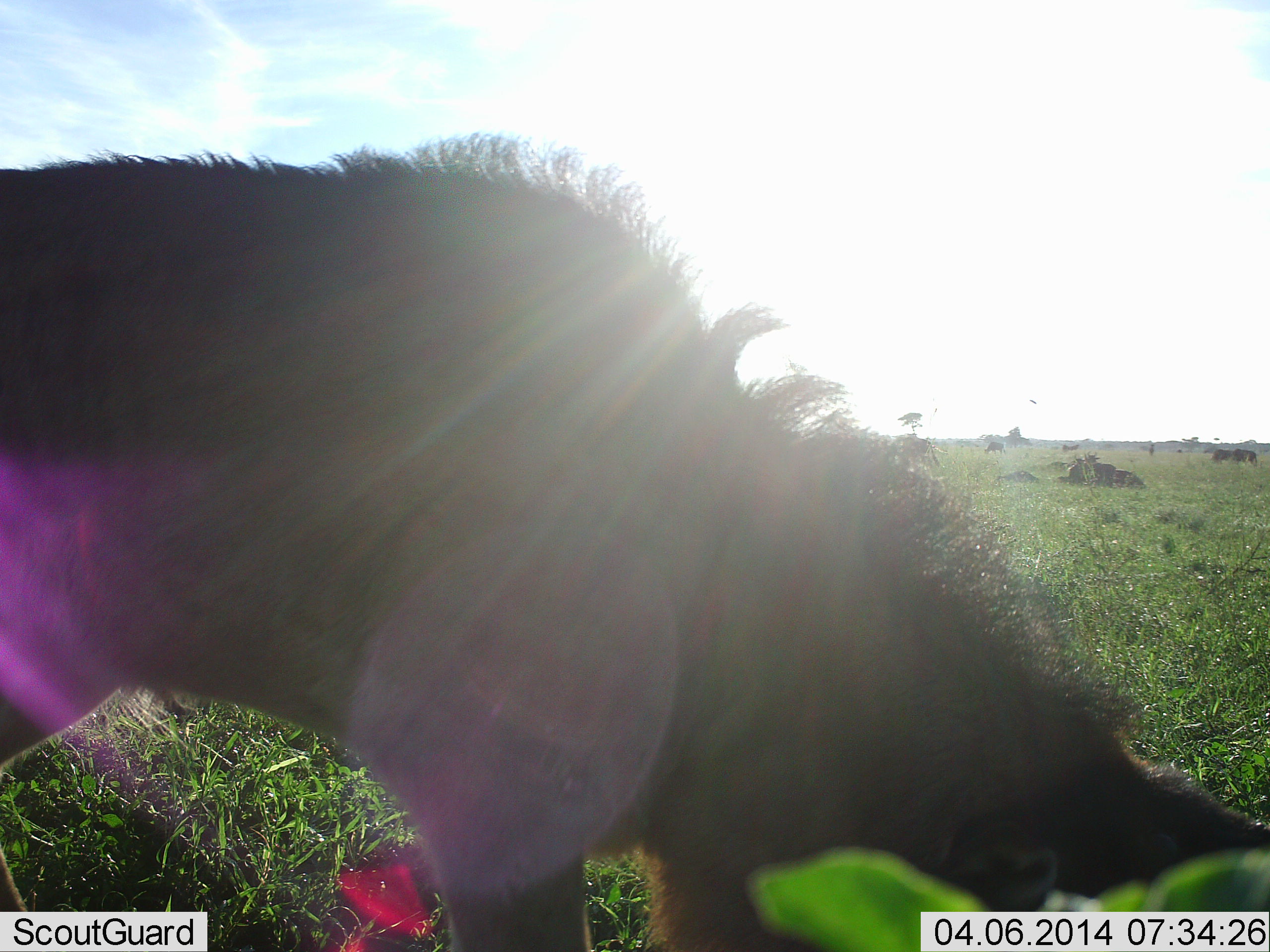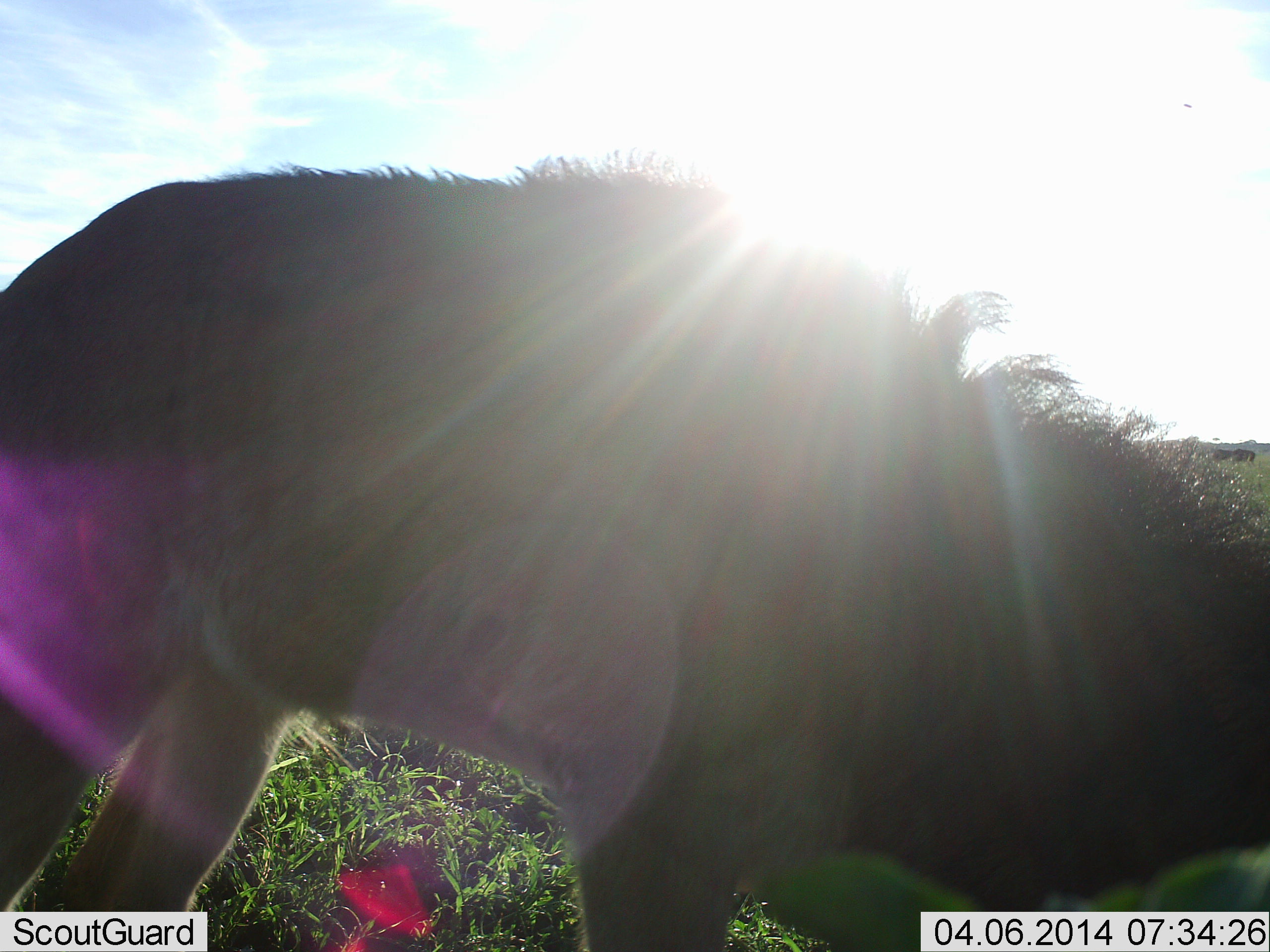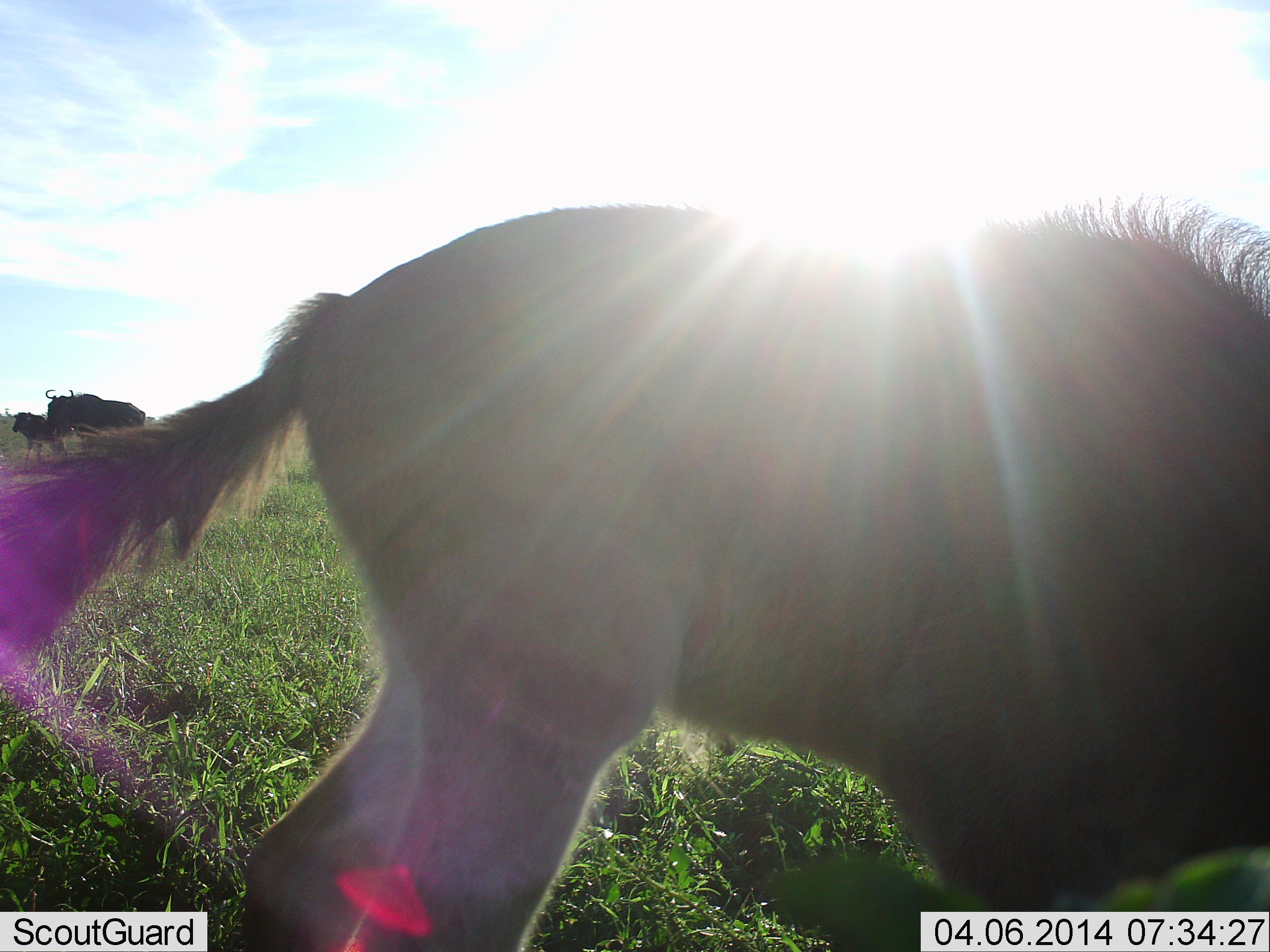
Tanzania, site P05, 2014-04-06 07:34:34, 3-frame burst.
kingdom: Animalia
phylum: Chordata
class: Mammalia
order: Artiodactyla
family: Bovidae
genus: Connochaetes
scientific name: Connochaetes taurinus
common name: blue wildebeest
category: wildebeest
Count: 4.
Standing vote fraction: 70%.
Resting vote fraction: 20%.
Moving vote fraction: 60%.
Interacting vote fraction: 0%.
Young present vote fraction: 30%.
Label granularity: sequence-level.